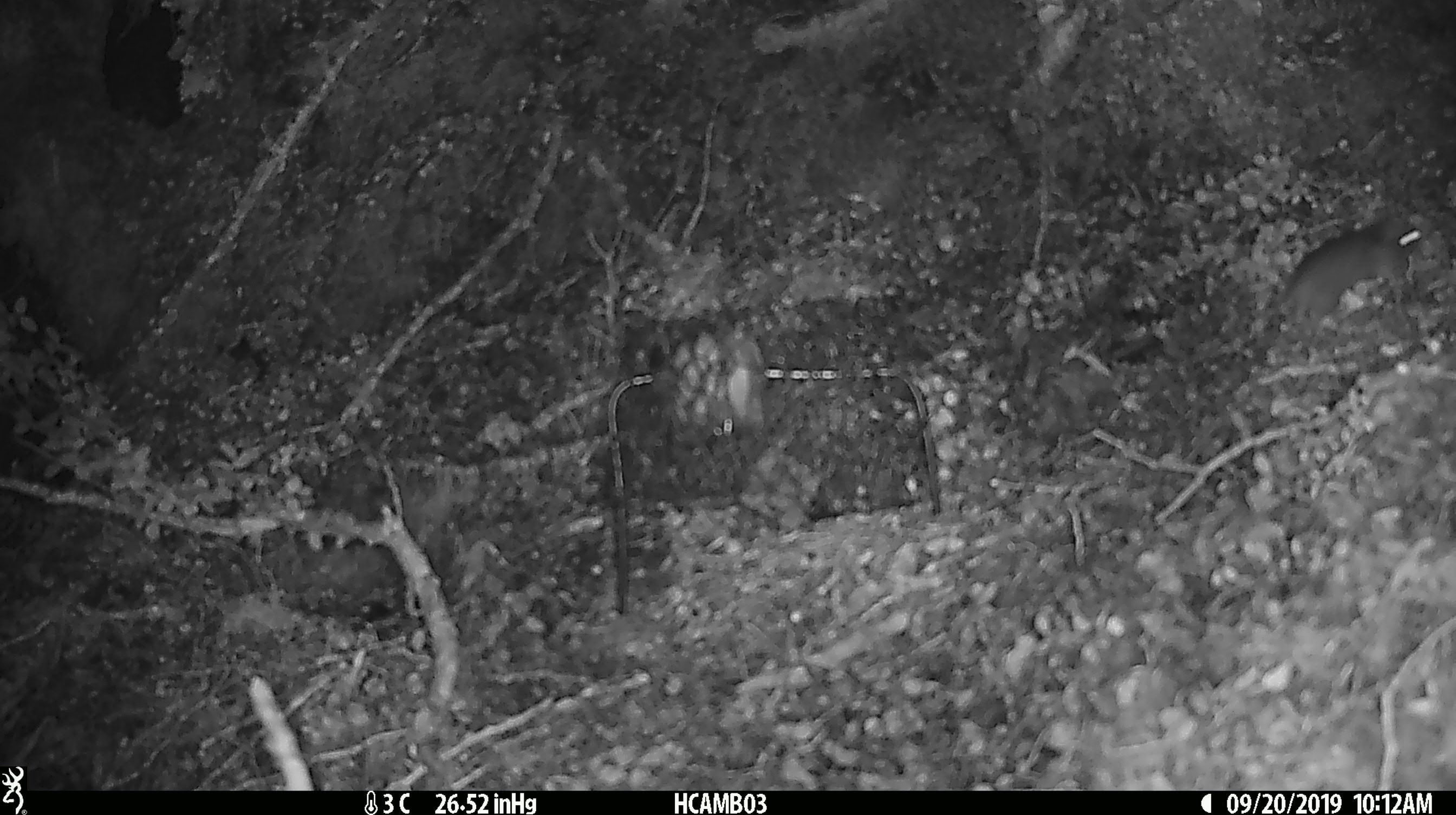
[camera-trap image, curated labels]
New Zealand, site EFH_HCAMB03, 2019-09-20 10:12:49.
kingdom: Animalia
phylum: Chordata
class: Mammalia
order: Rodentia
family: Muridae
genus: Mus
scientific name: Mus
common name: mouse